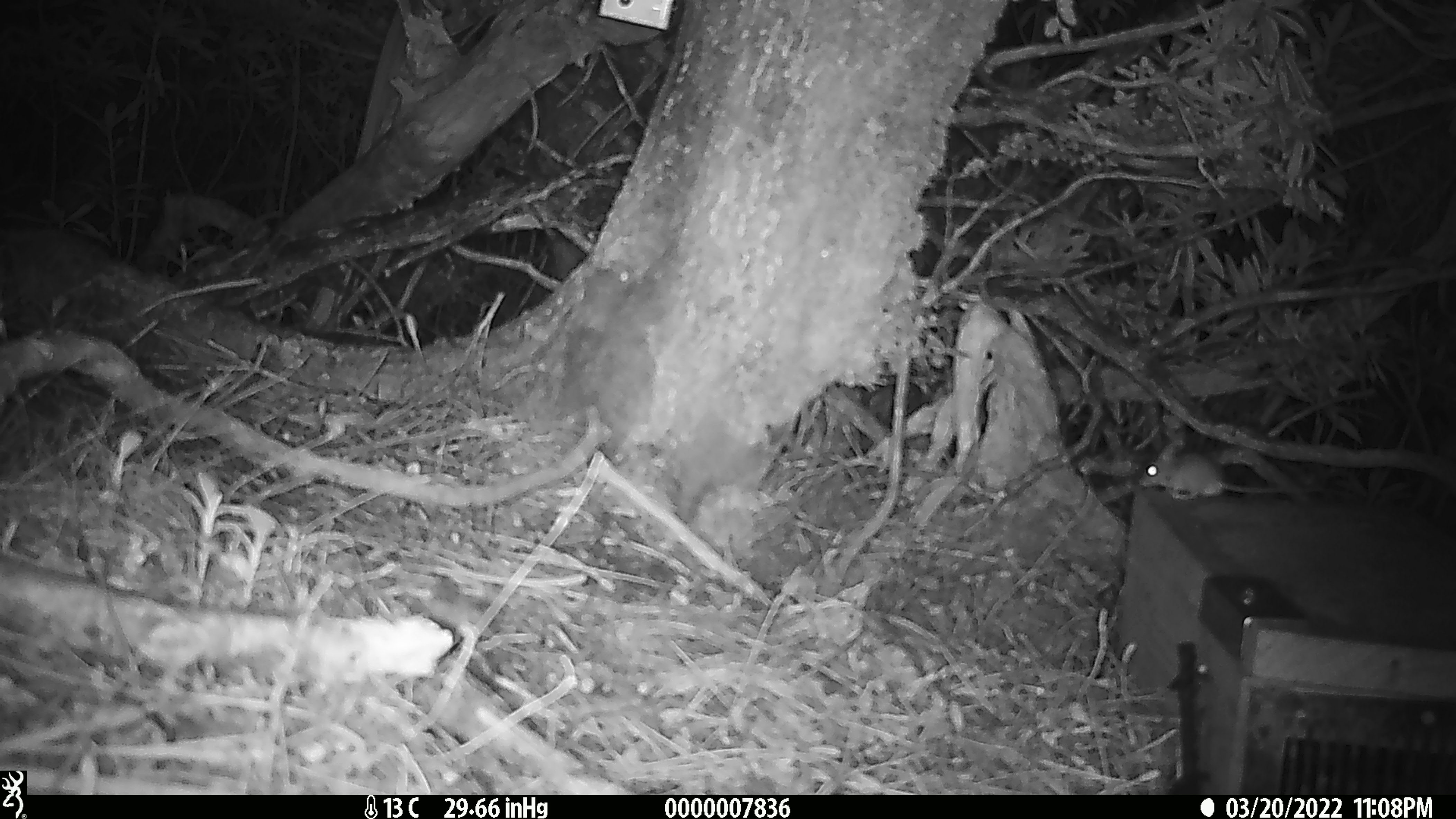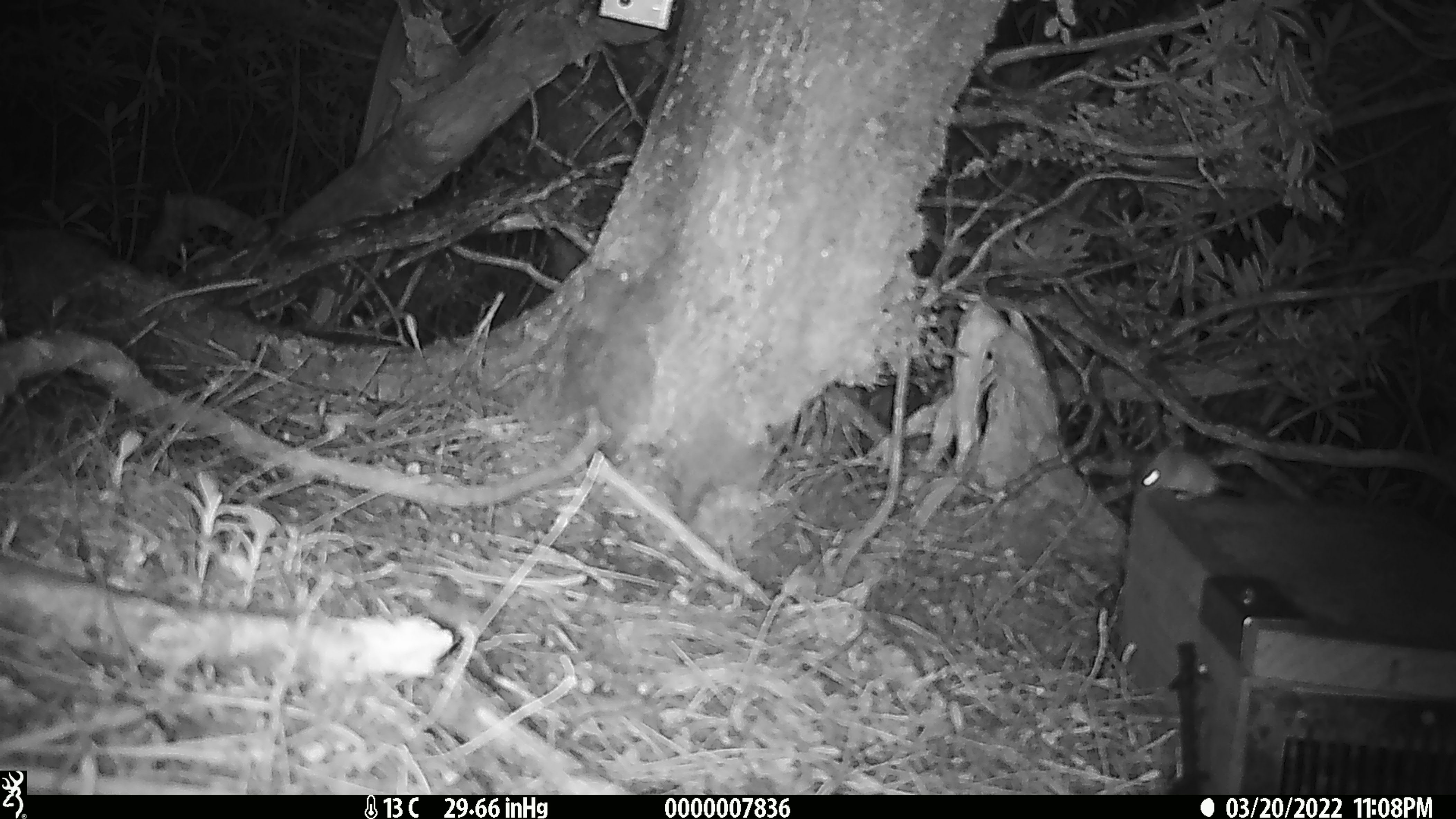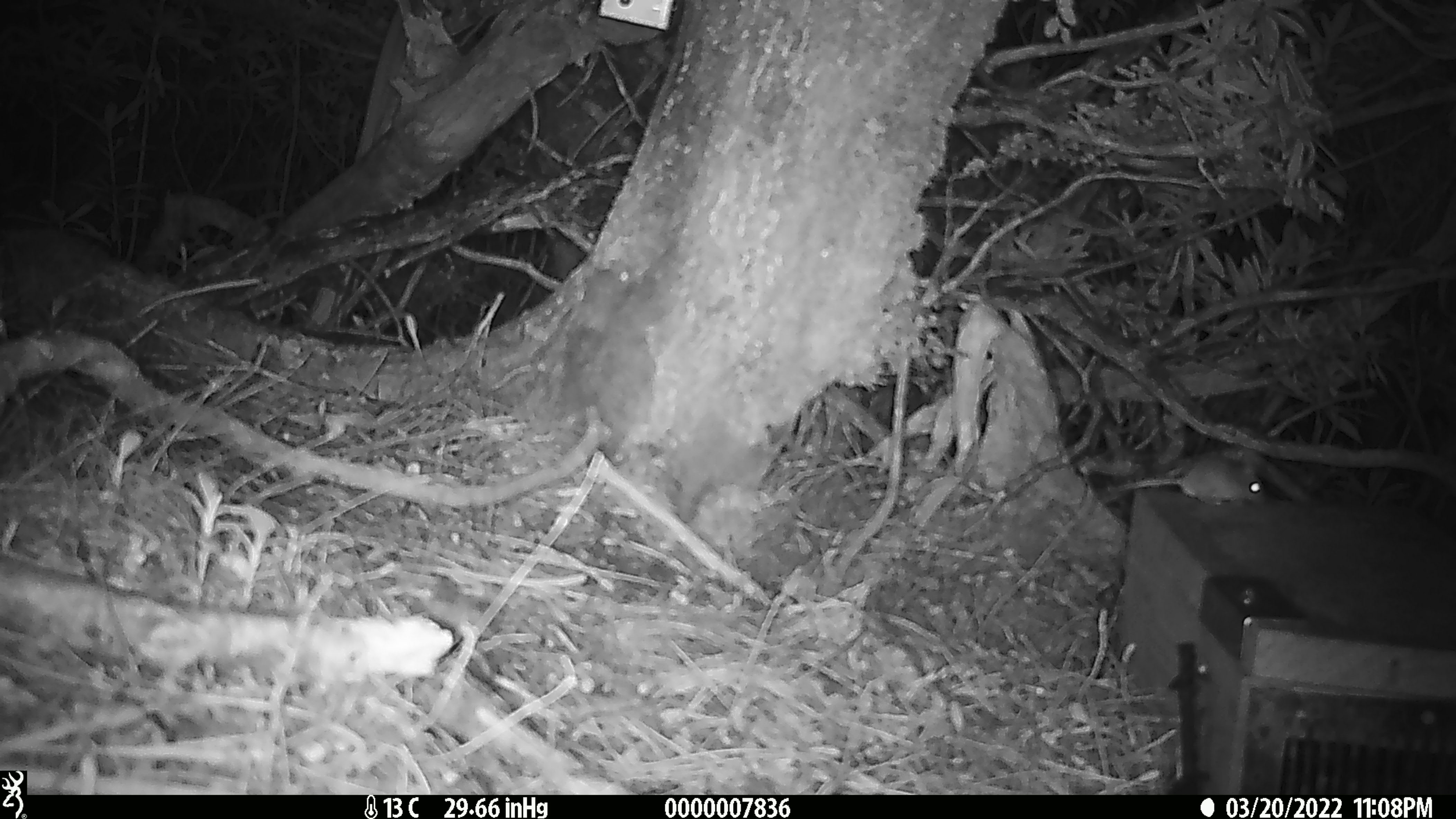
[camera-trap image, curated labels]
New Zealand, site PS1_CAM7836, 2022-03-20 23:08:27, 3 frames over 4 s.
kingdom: Animalia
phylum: Chordata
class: Mammalia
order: Rodentia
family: Muridae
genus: Mus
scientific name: Mus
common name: mouse